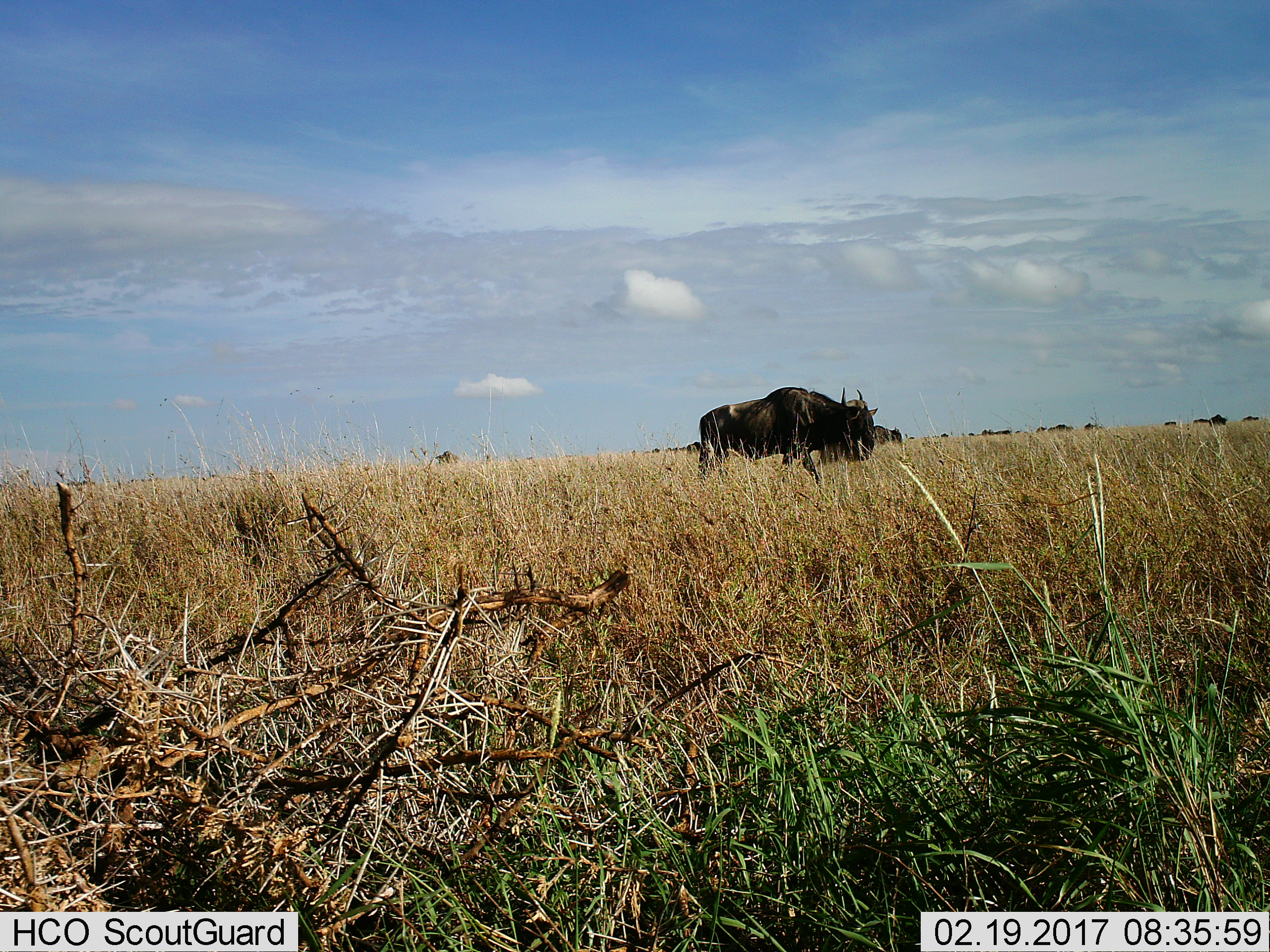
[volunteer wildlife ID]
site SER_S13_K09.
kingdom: Animalia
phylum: Chordata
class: Mammalia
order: Artiodactyla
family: Bovidae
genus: Connochaetes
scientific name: Connochaetes taurinus taurinus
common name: blue wildebeest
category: wildebeestblue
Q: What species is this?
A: Wildebeestblue (blue wildebeest) (Connochaetes taurinus taurinus).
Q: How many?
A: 11-50.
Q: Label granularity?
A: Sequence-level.